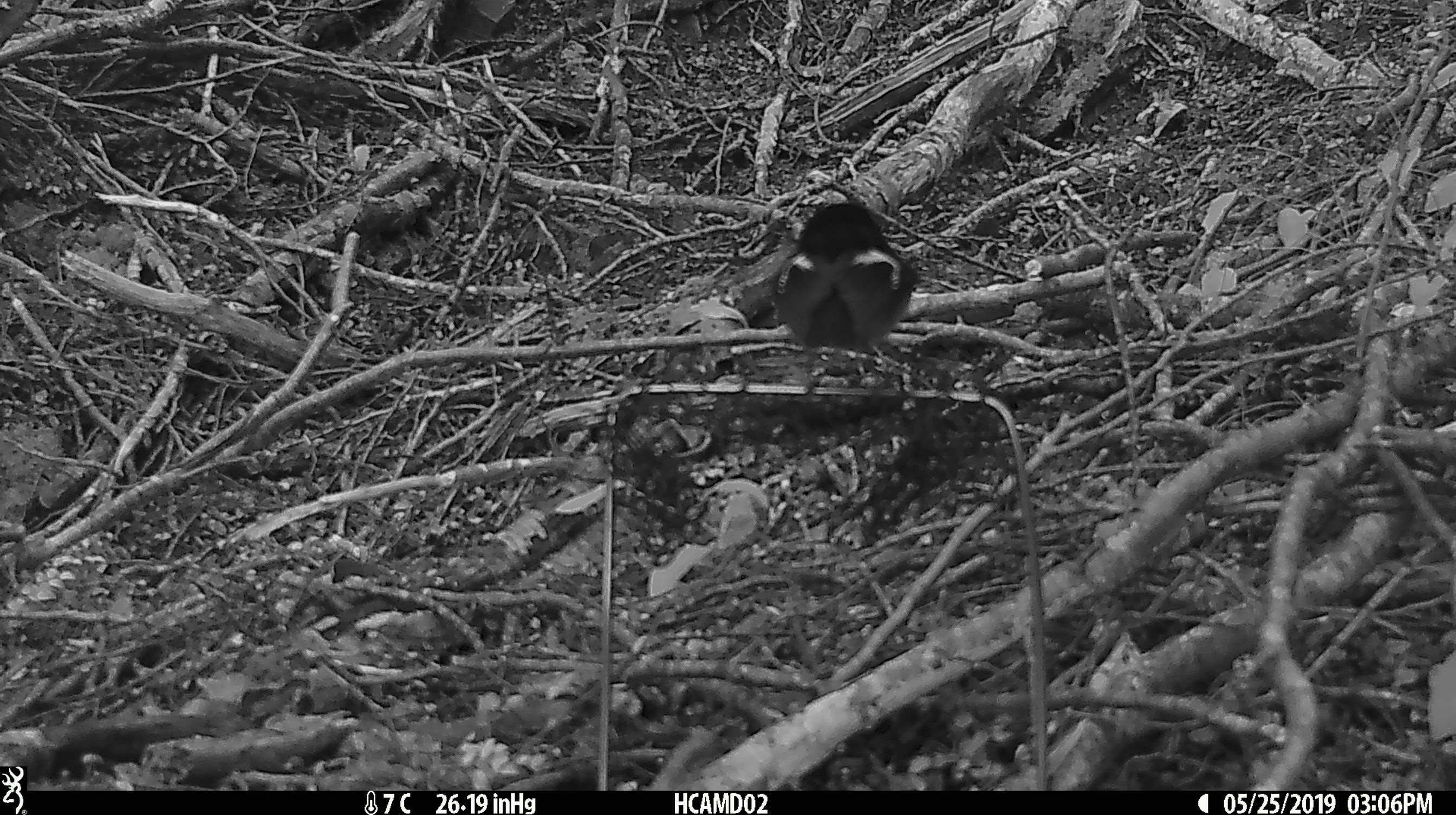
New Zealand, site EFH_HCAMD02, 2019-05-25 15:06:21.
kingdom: Animalia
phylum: Chordata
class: Aves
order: Passeriformes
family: Petroicidae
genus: Petroica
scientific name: Petroica macrocephala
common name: tomtit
Tomtit (Petroica macrocephala).